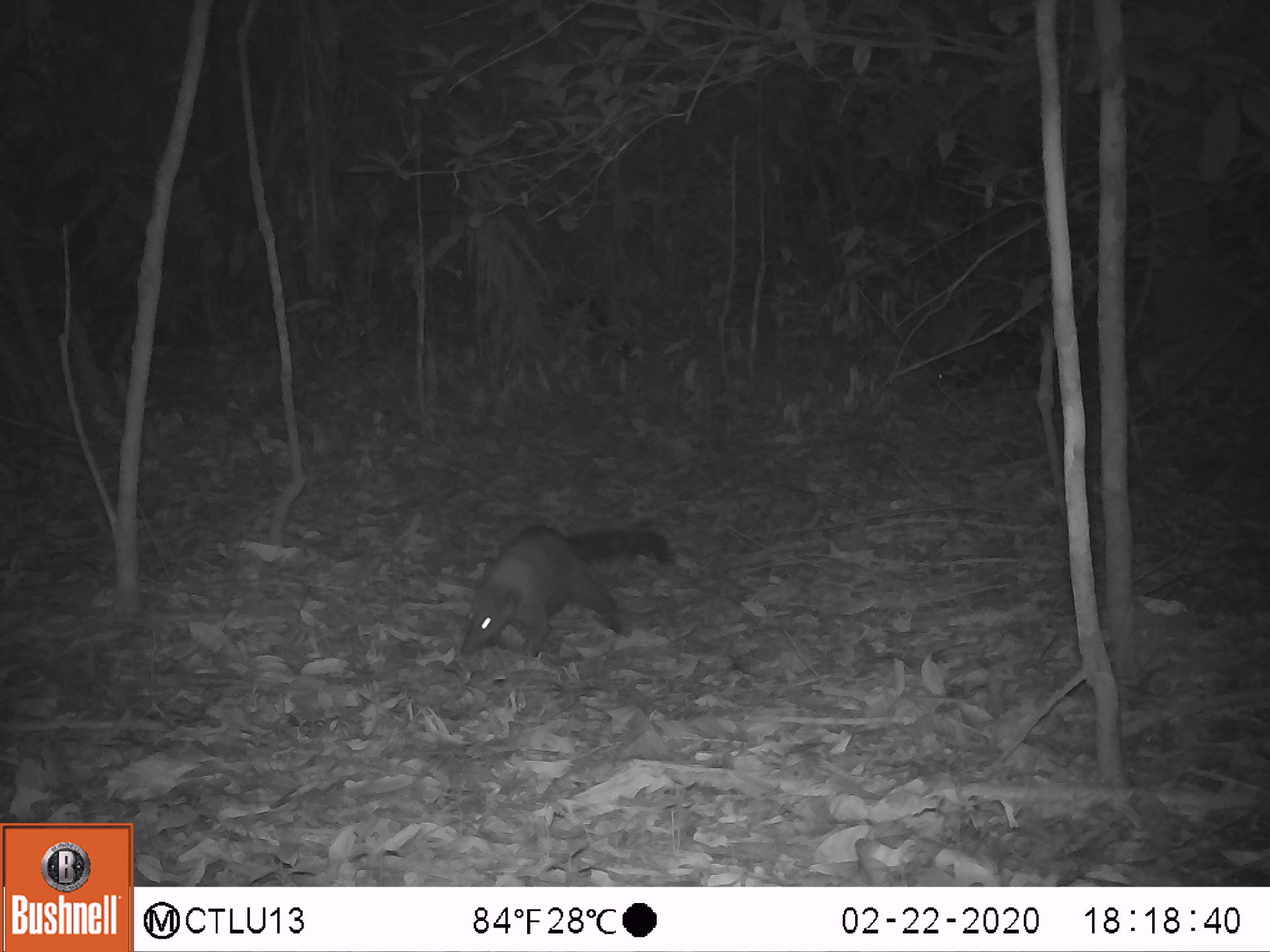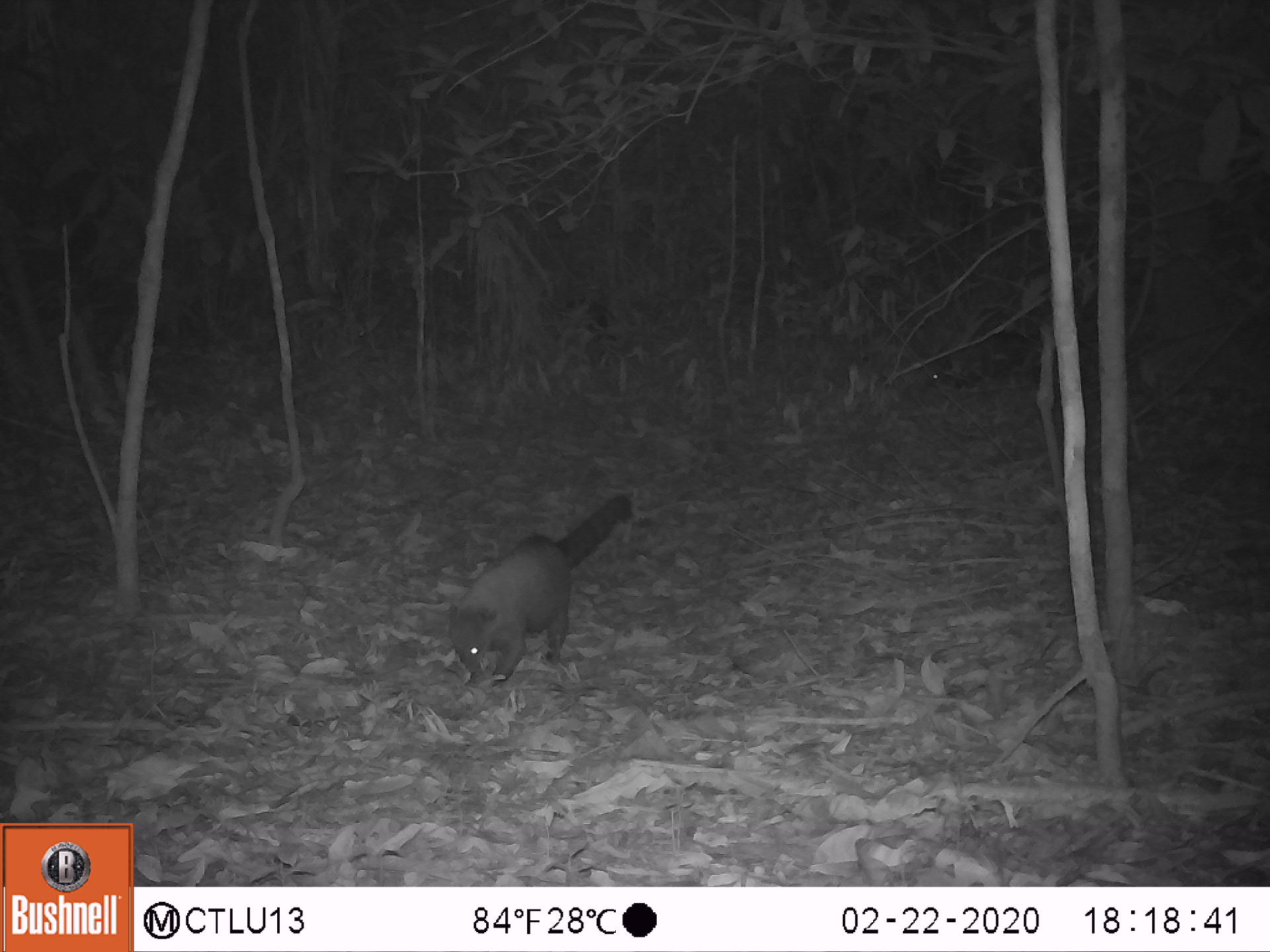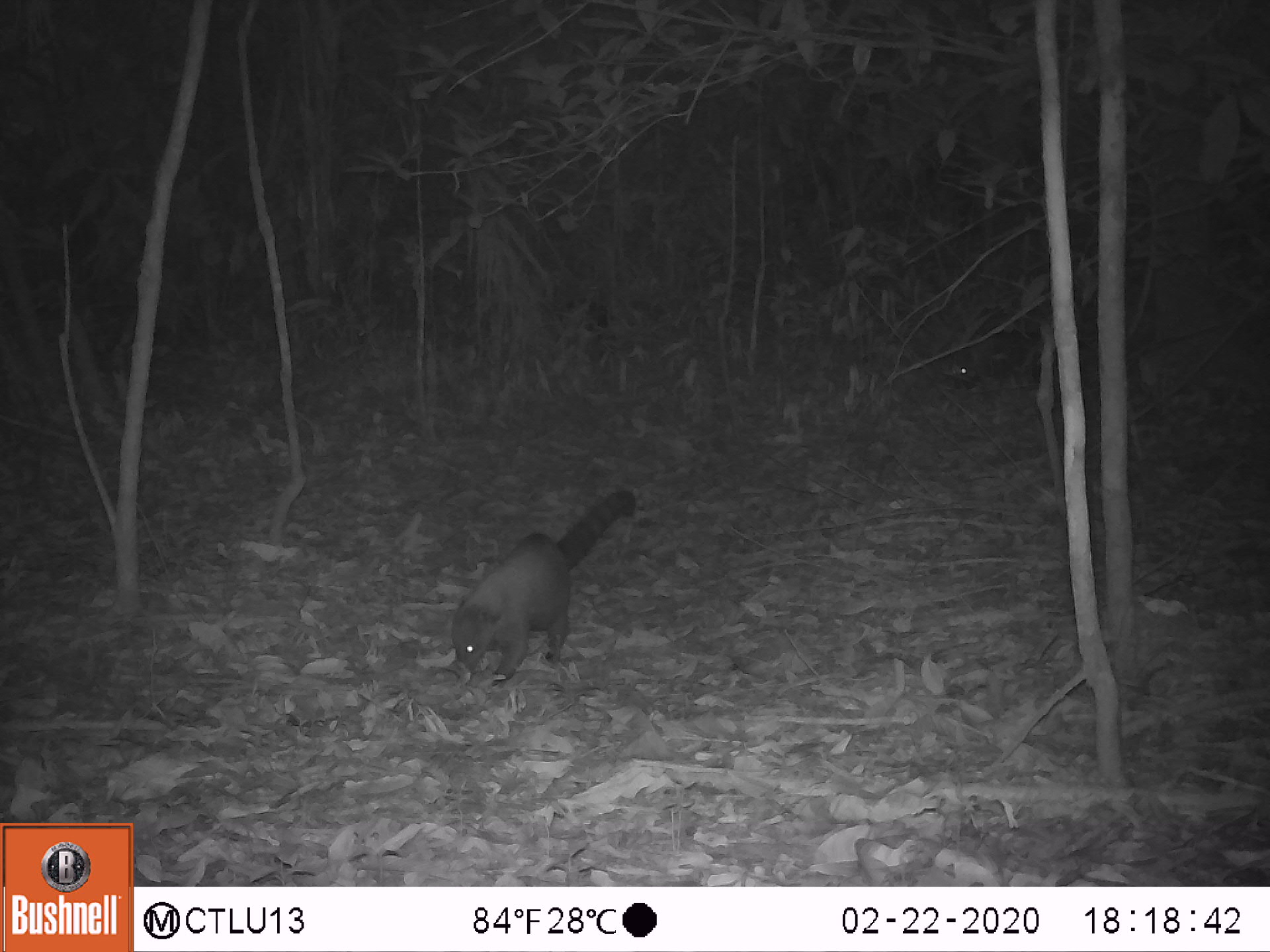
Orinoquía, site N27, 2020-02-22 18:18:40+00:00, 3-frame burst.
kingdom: Animalia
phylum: Chordata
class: Mammalia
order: Carnivora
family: Procyonidae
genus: Nasua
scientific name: Nasua nasua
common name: south american coati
South american coati (Nasua nasua).